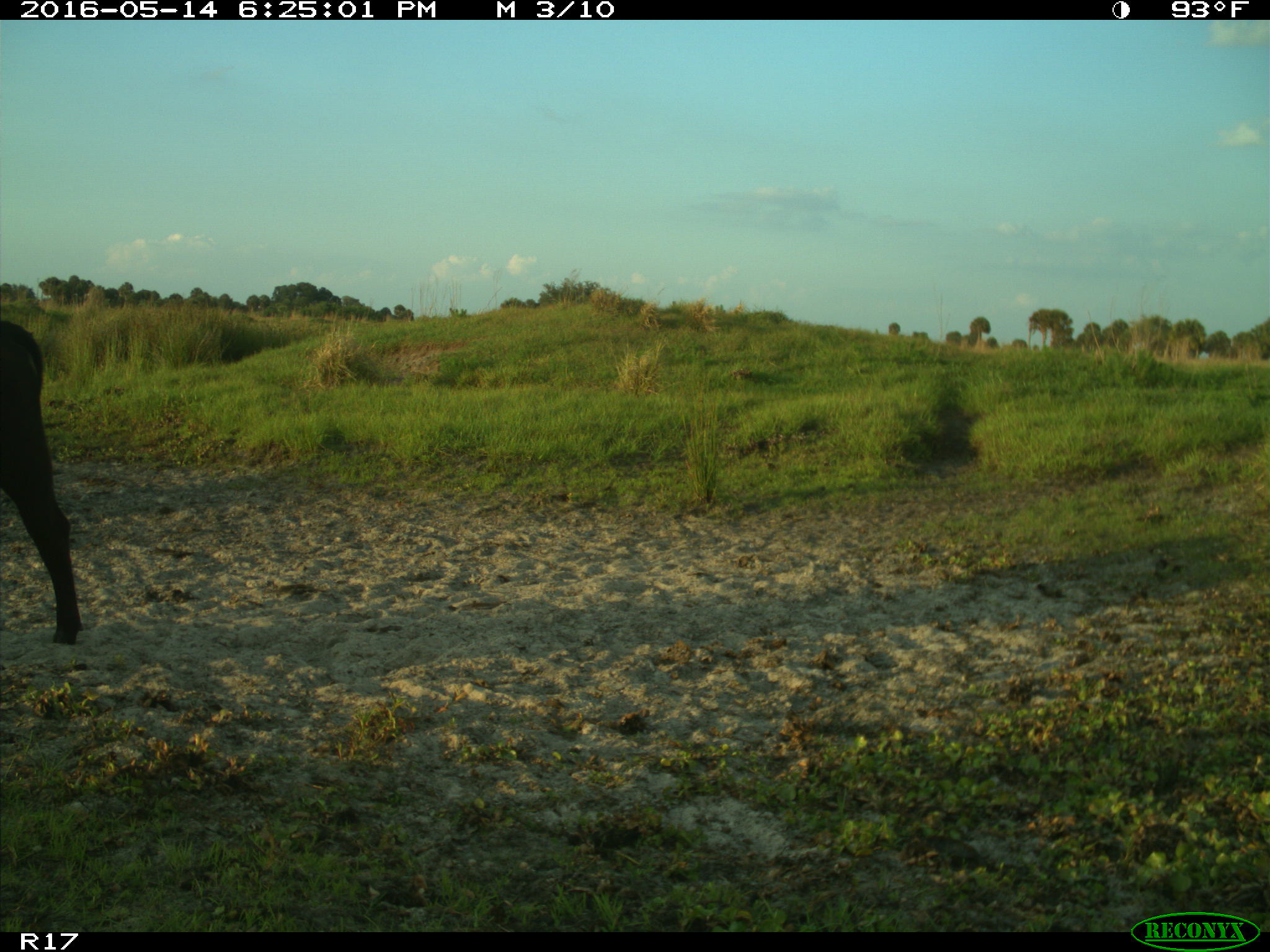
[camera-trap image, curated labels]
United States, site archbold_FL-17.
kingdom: Animalia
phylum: Chordata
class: Mammalia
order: Artiodactyla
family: Bovidae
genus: Bos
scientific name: Bos taurus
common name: domestic cow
Bos taurus (domestic cow).